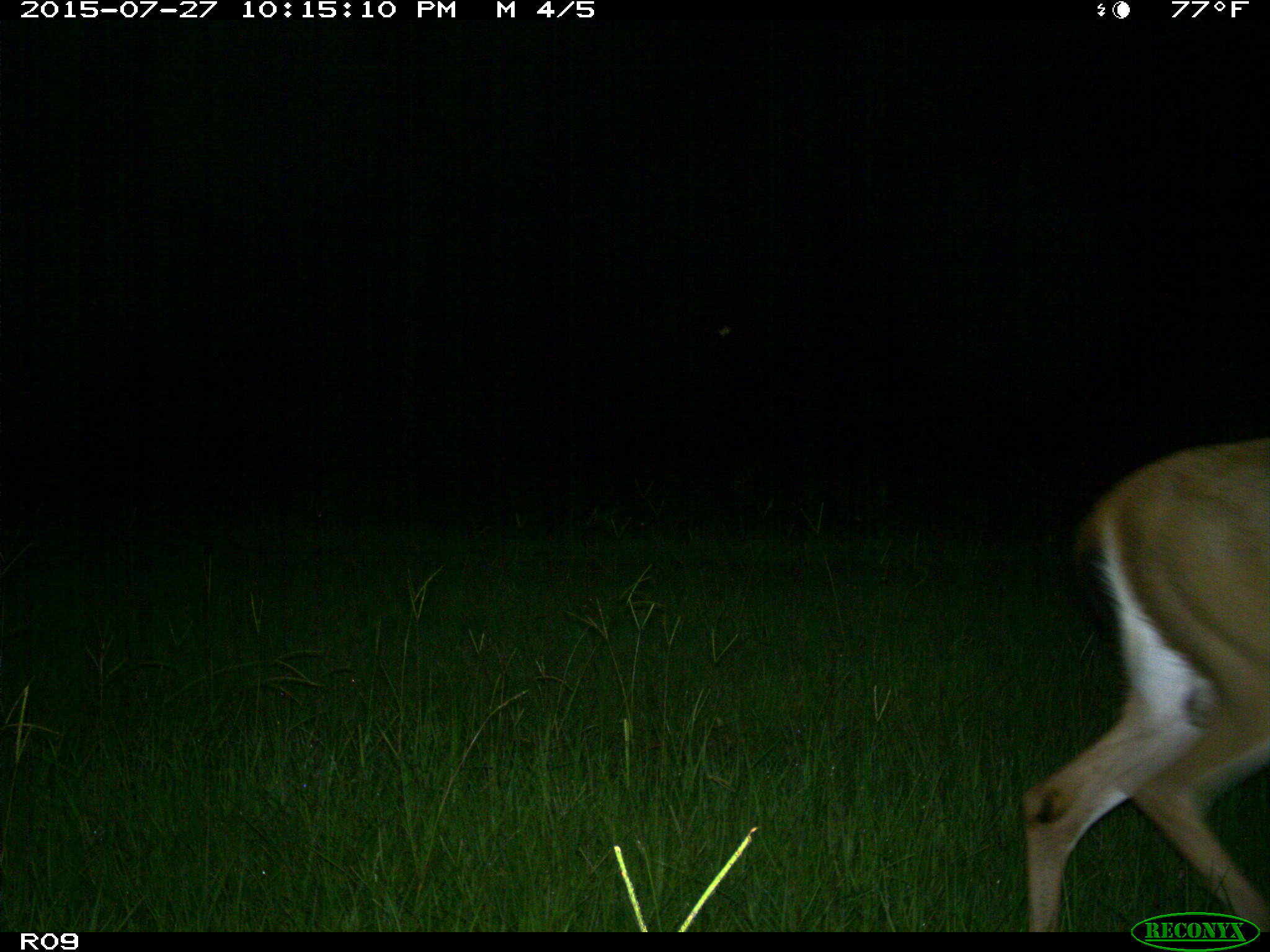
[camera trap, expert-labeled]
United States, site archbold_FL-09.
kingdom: Animalia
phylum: Chordata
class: Mammalia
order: Artiodactyla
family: Cervidae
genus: Odocoileus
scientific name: Odocoileus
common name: deer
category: unidentified deer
Unidentified deer (deer) (Odocoileus).